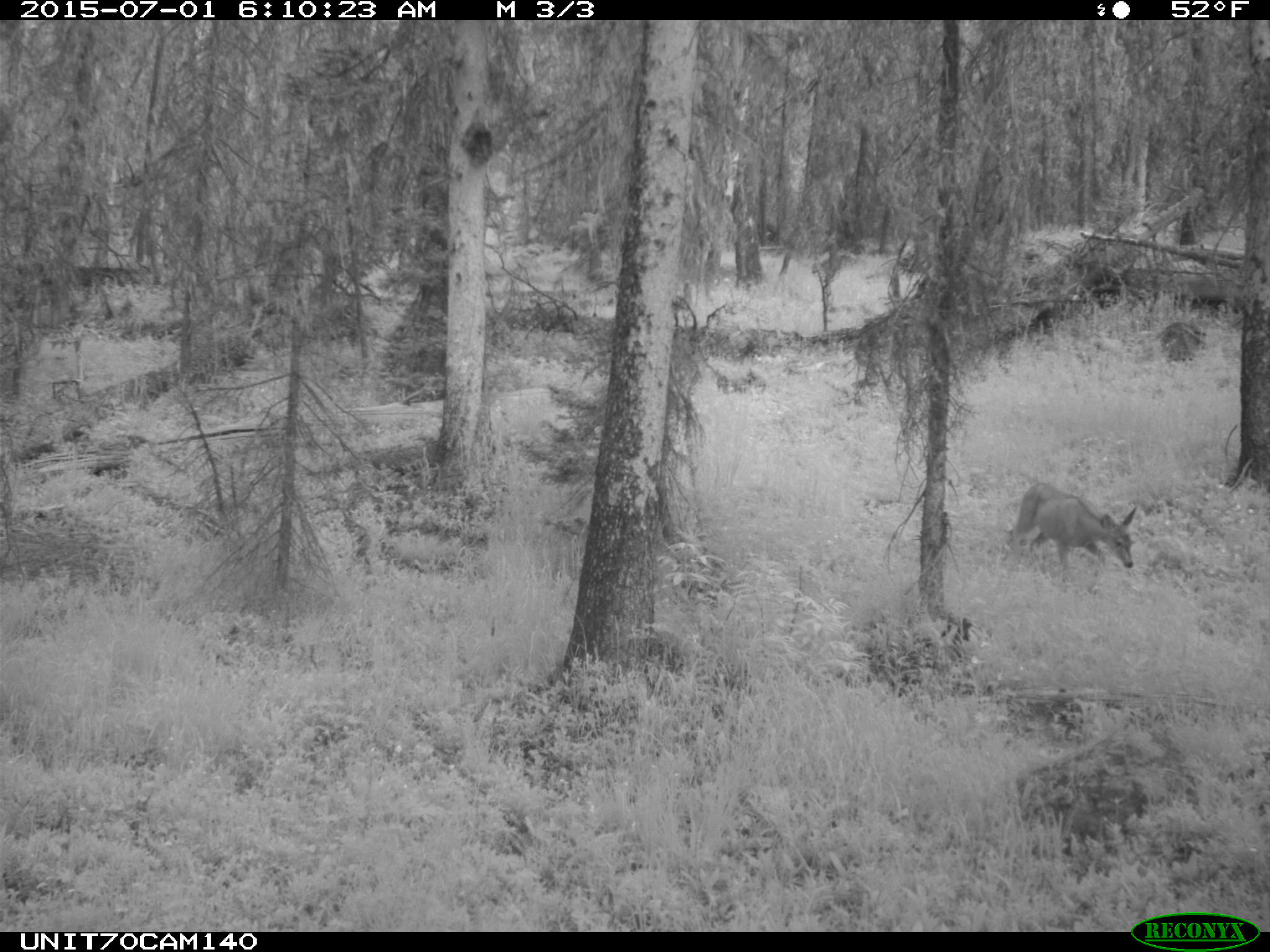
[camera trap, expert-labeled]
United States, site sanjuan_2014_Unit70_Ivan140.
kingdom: Animalia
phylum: Chordata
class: Mammalia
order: Artiodactyla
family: Cervidae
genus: Odocoileus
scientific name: Odocoileus hemionus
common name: mule deer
Odocoileus hemionus (mule deer).